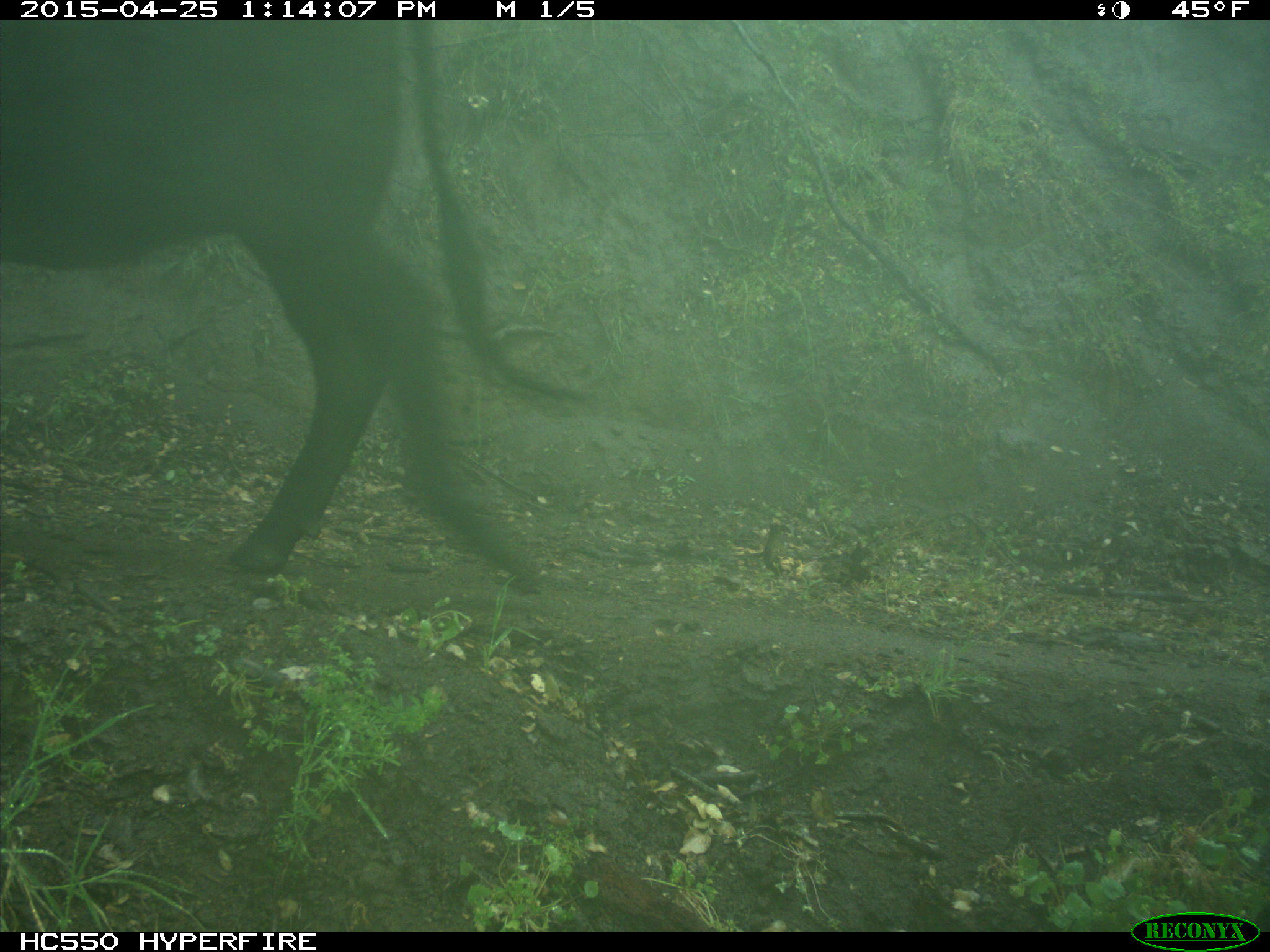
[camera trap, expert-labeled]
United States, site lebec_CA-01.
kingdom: Animalia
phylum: Chordata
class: Mammalia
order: Artiodactyla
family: Bovidae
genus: Bos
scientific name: Bos taurus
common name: domestic cow